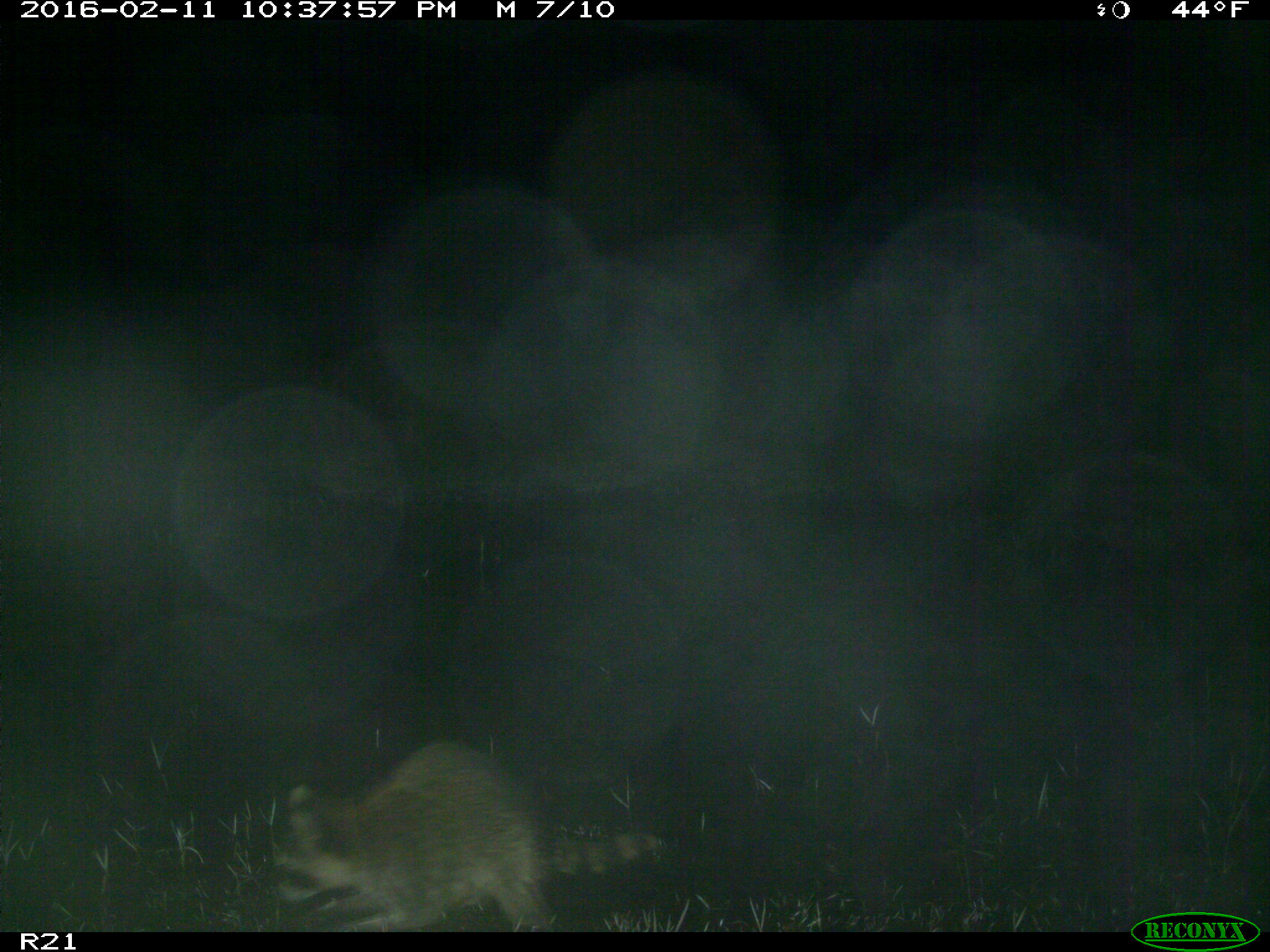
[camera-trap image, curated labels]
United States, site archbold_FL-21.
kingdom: Animalia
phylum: Chordata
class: Mammalia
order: Carnivora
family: Procyonidae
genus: Procyon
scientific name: Procyon lotor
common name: common raccoon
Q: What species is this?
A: Procyon lotor (common raccoon).